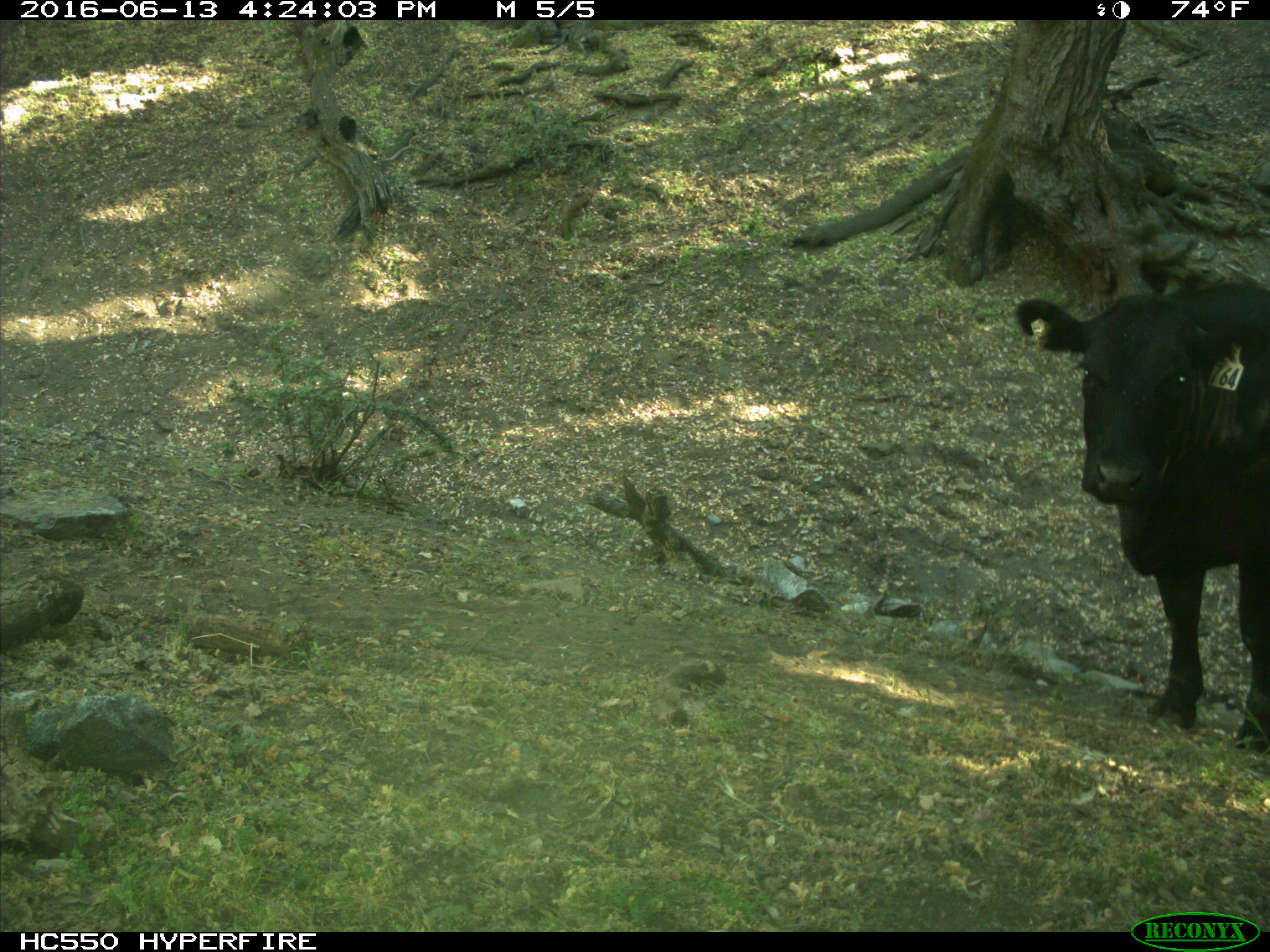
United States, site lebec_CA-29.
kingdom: Animalia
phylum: Chordata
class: Mammalia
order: Artiodactyla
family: Bovidae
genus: Bos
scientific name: Bos taurus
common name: domestic cow